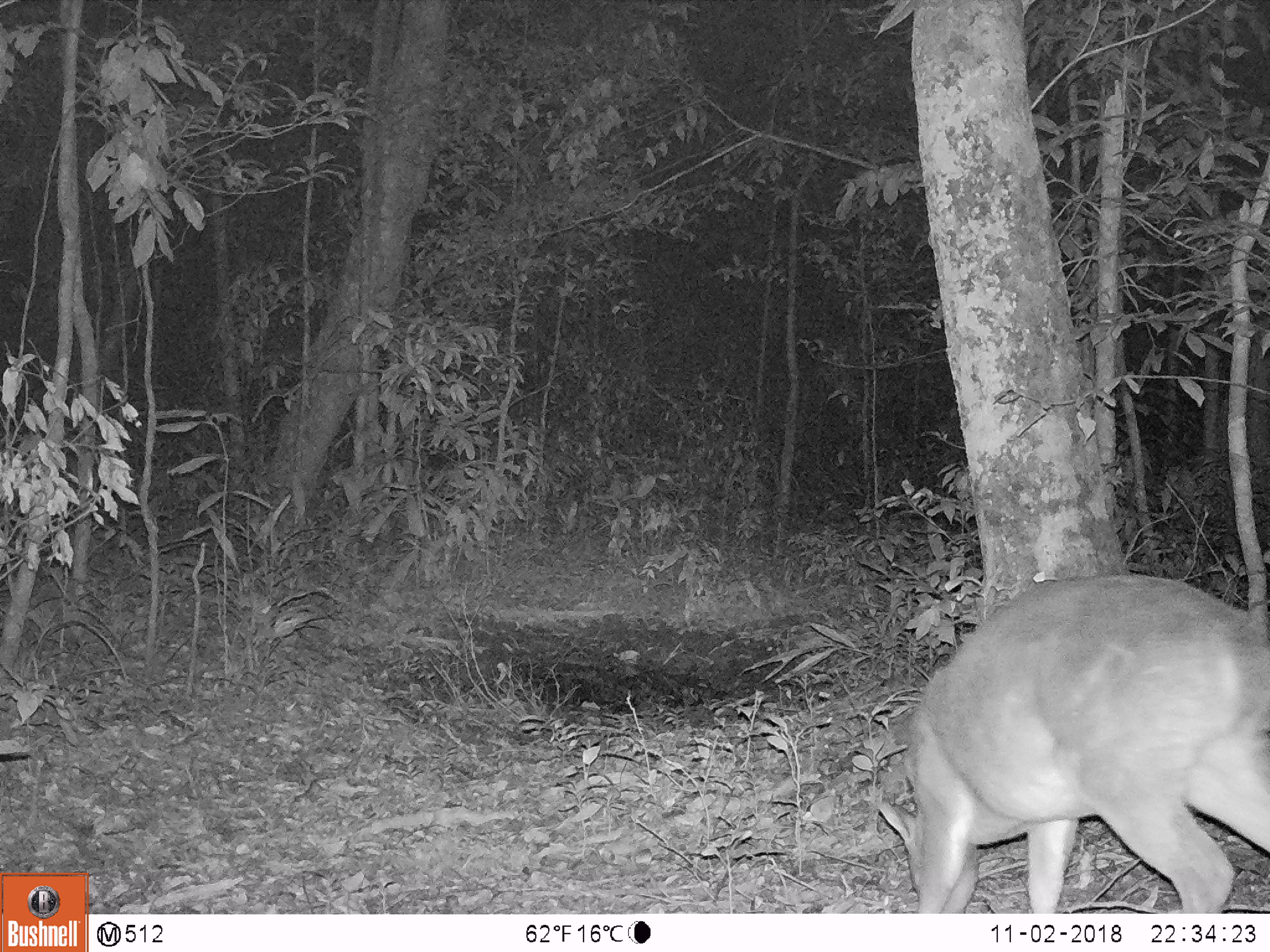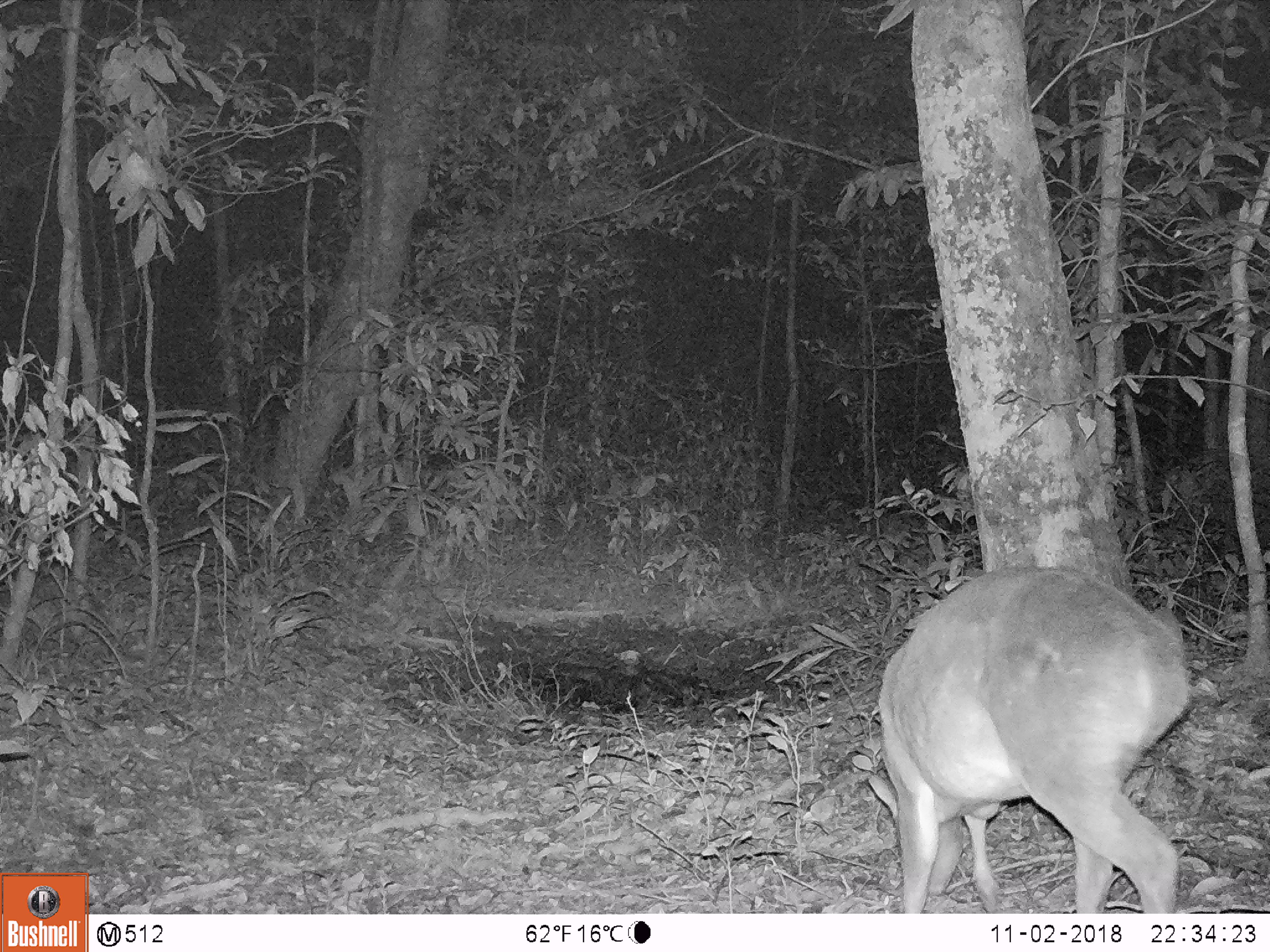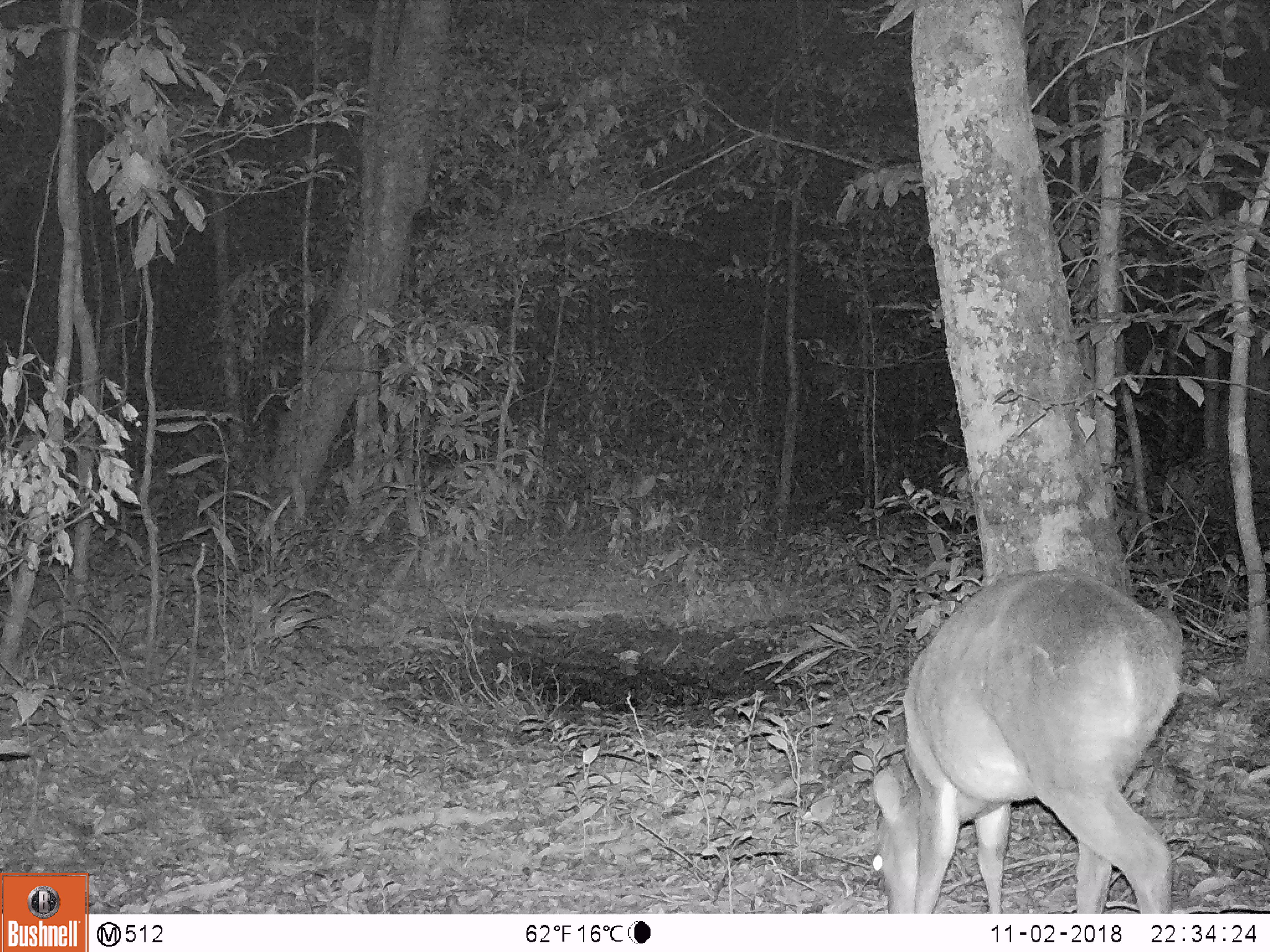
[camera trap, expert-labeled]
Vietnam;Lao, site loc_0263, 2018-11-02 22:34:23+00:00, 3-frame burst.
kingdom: Animalia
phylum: Chordata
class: Mammalia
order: Artiodactyla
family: Cervidae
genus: Muntiacus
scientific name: Muntiacus vuquangensis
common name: large-antlered muntjac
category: large antlered muntjac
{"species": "large antlered muntjac (large-antlered muntjac) (Muntiacus vuquangensis)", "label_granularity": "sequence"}